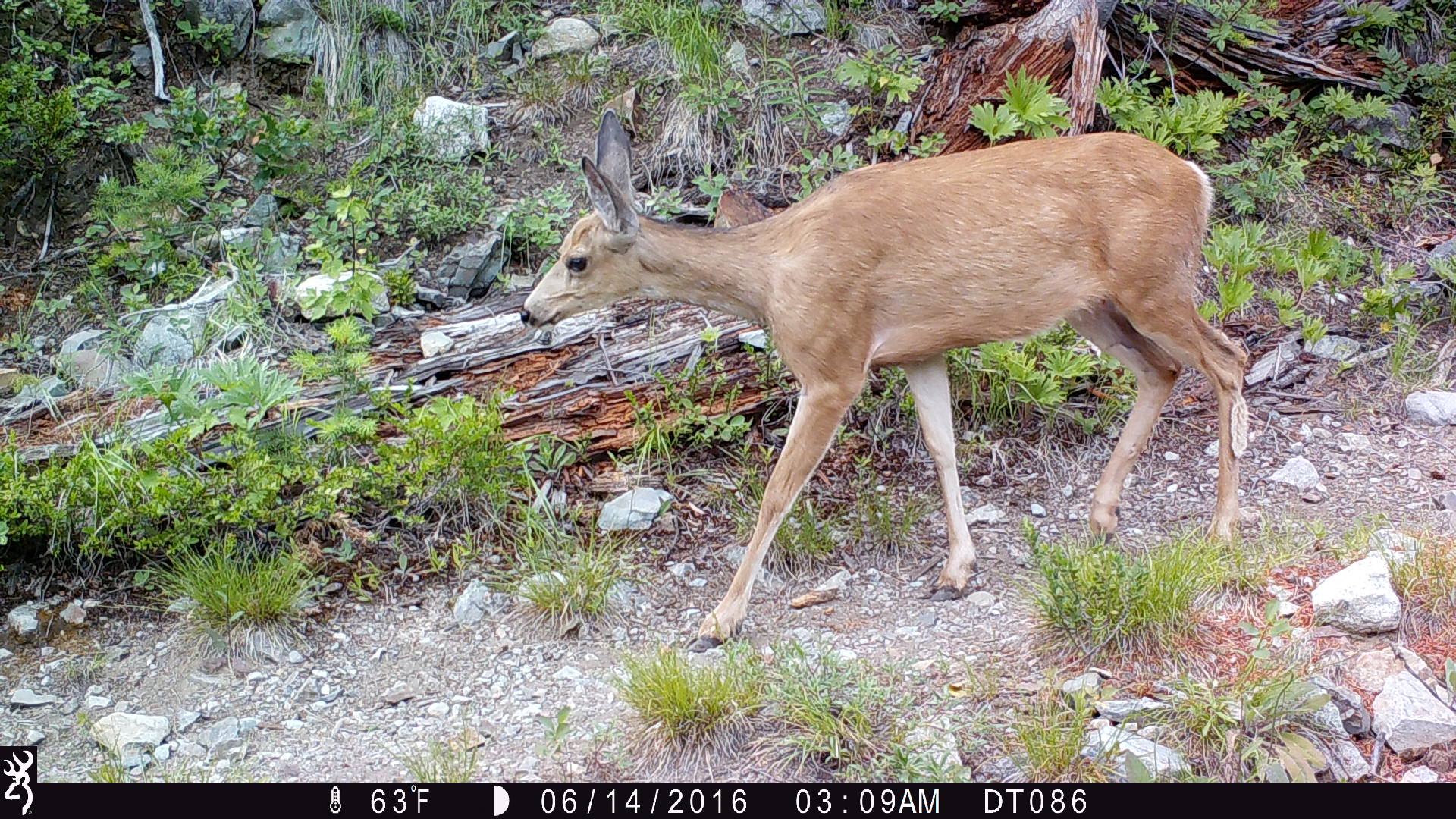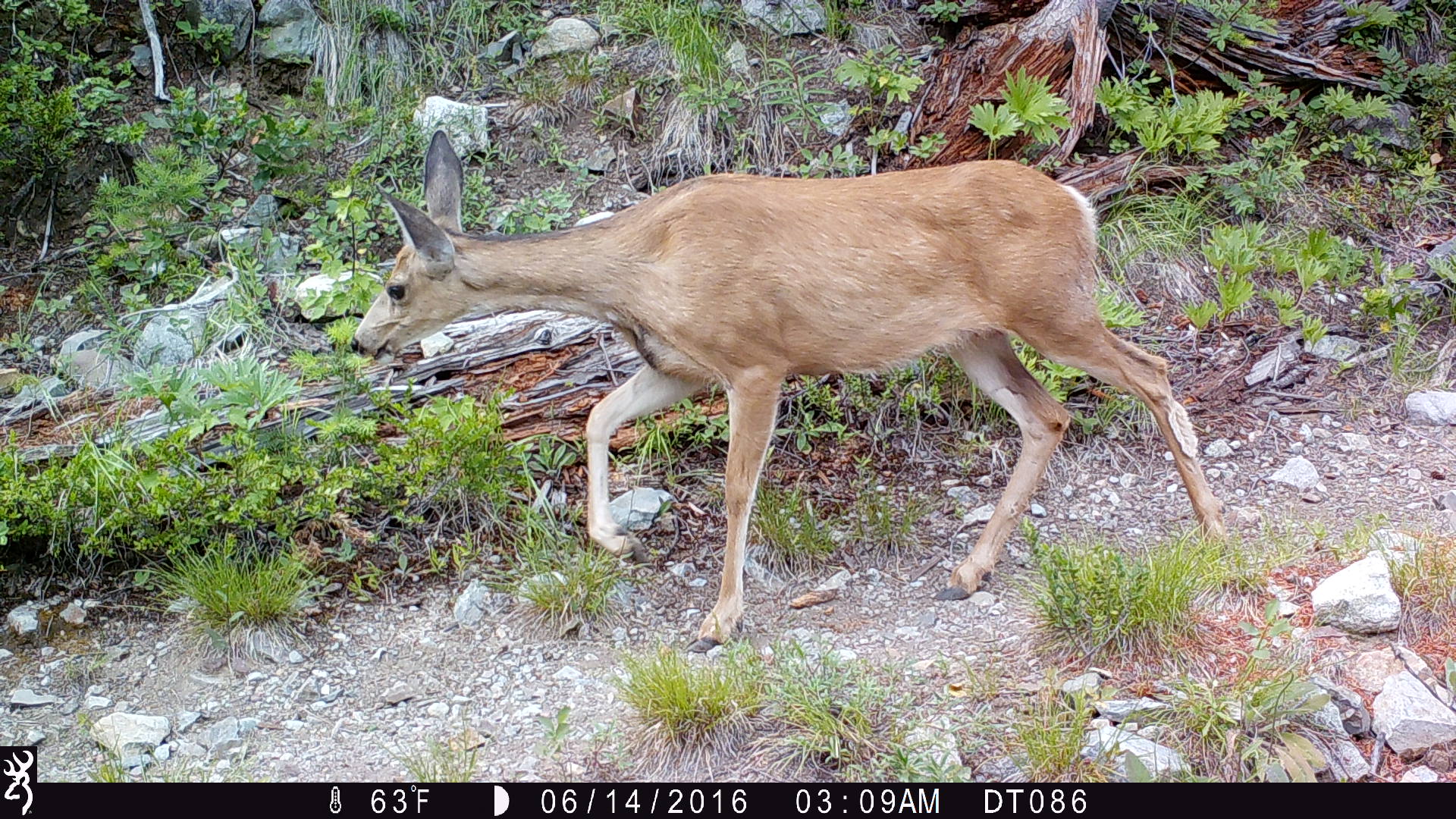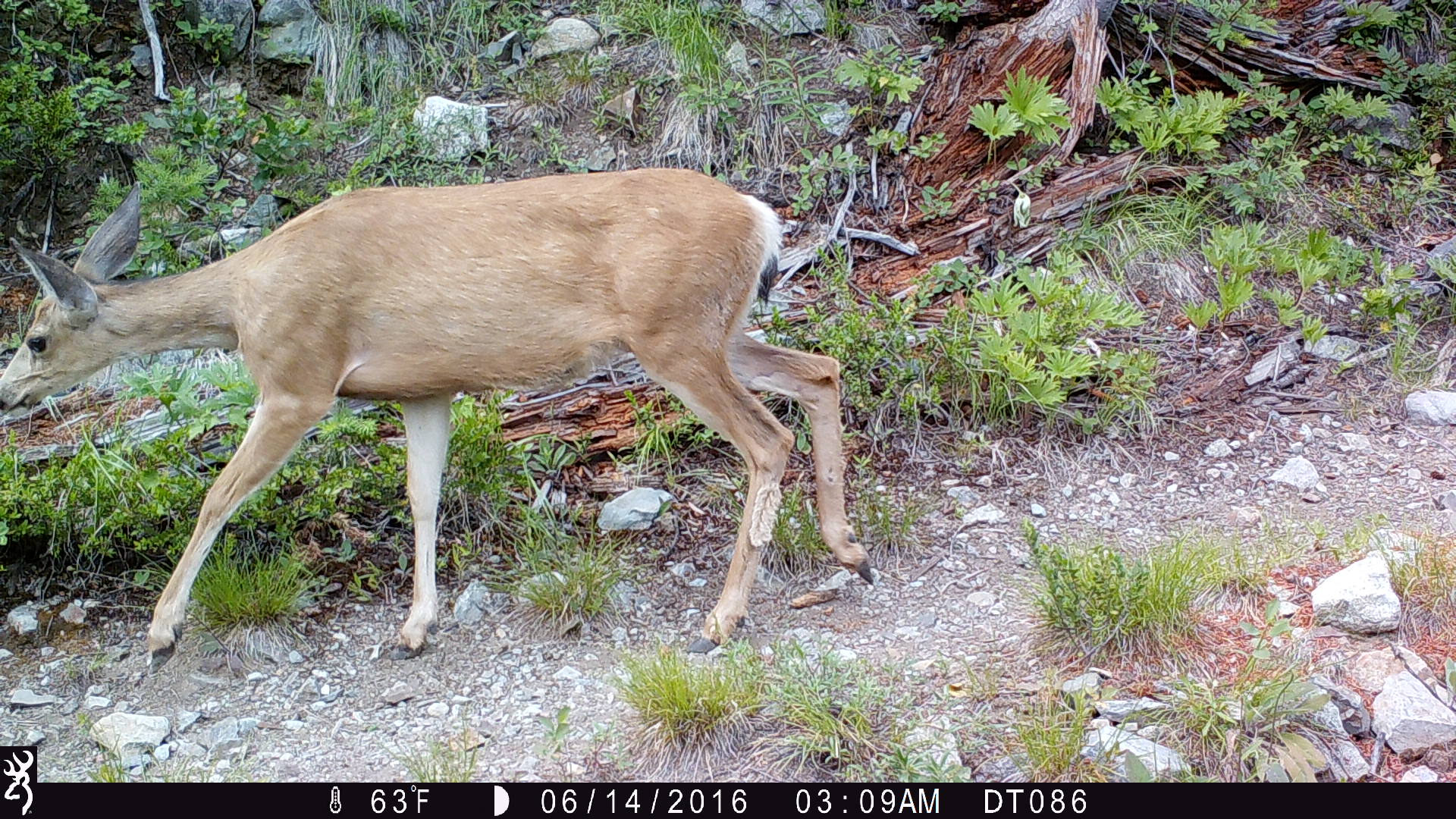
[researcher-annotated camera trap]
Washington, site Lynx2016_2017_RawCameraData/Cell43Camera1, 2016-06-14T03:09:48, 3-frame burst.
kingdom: Animalia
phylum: Chordata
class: Mammalia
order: Artiodactyla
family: Cervidae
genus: Odocoileus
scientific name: Odocoileus hemionus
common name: mule deer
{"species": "Odocoileus hemionus (mule deer)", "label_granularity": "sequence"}